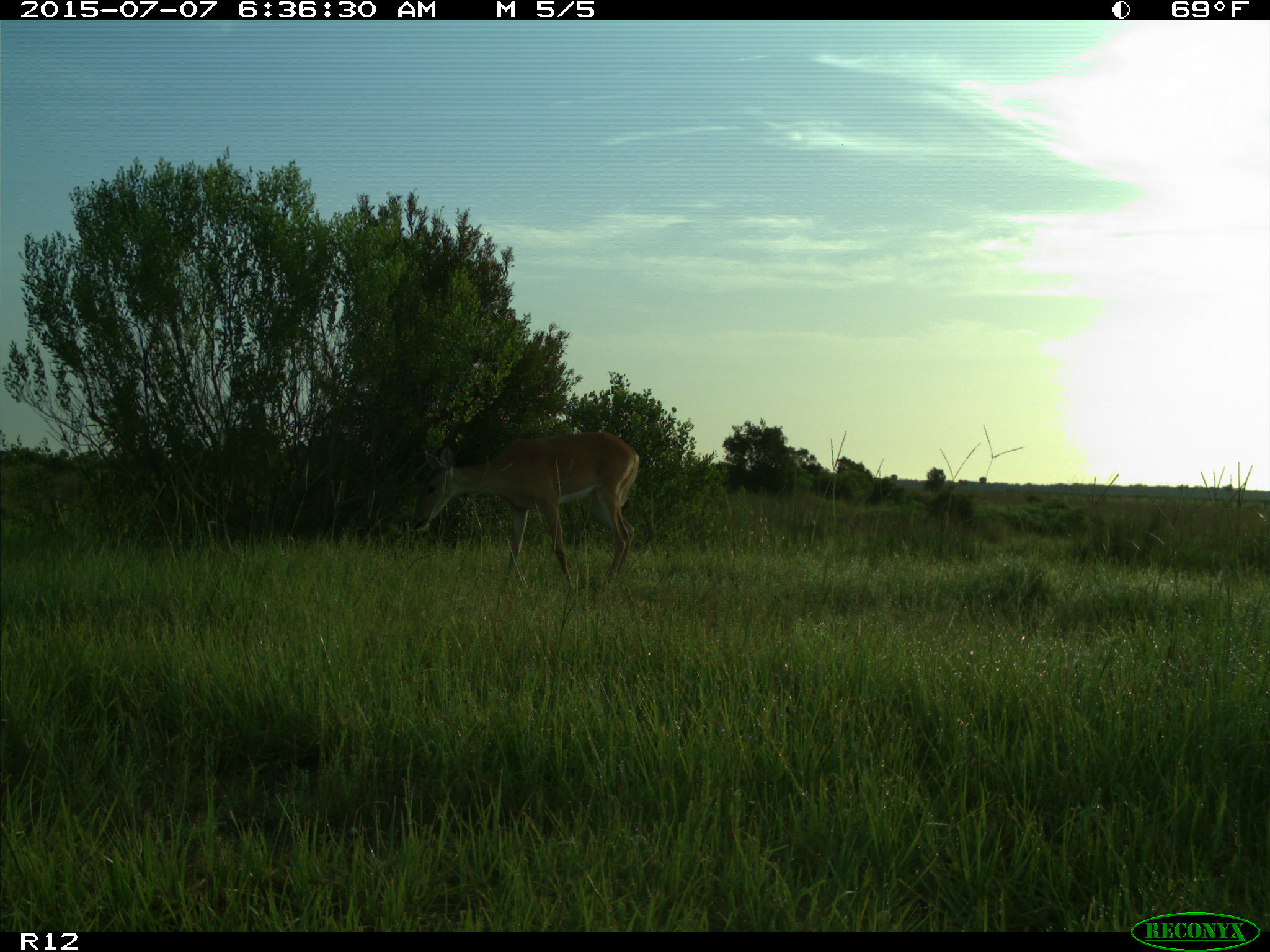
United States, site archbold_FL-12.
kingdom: Animalia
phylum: Chordata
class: Mammalia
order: Artiodactyla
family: Cervidae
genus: Odocoileus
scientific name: Odocoileus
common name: deer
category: unidentified deer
Unidentified deer (deer) (Odocoileus).